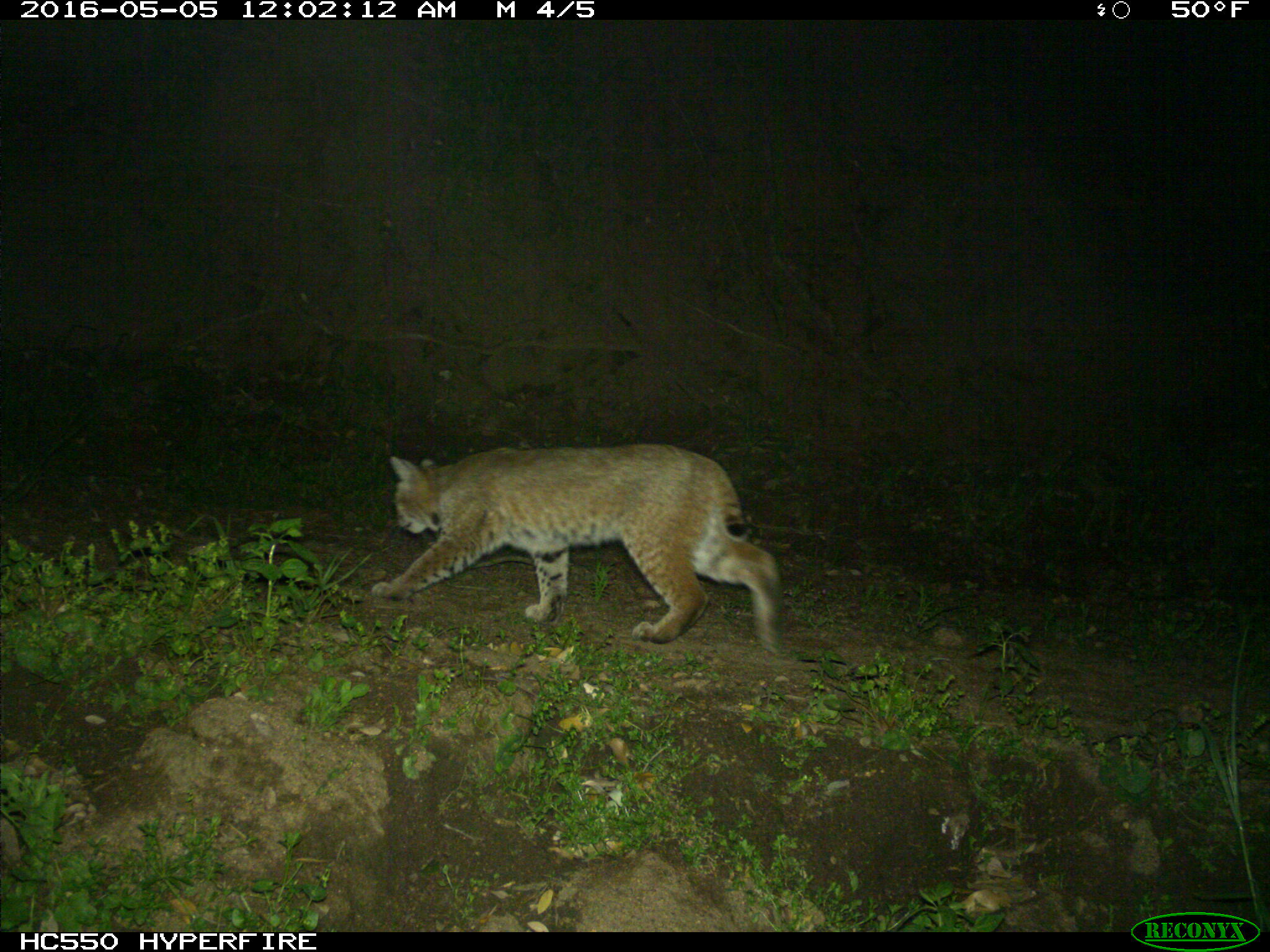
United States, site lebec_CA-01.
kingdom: Animalia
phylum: Chordata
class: Mammalia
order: Carnivora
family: Felidae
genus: Lynx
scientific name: Lynx rufus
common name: bobcat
Lynx rufus (bobcat).